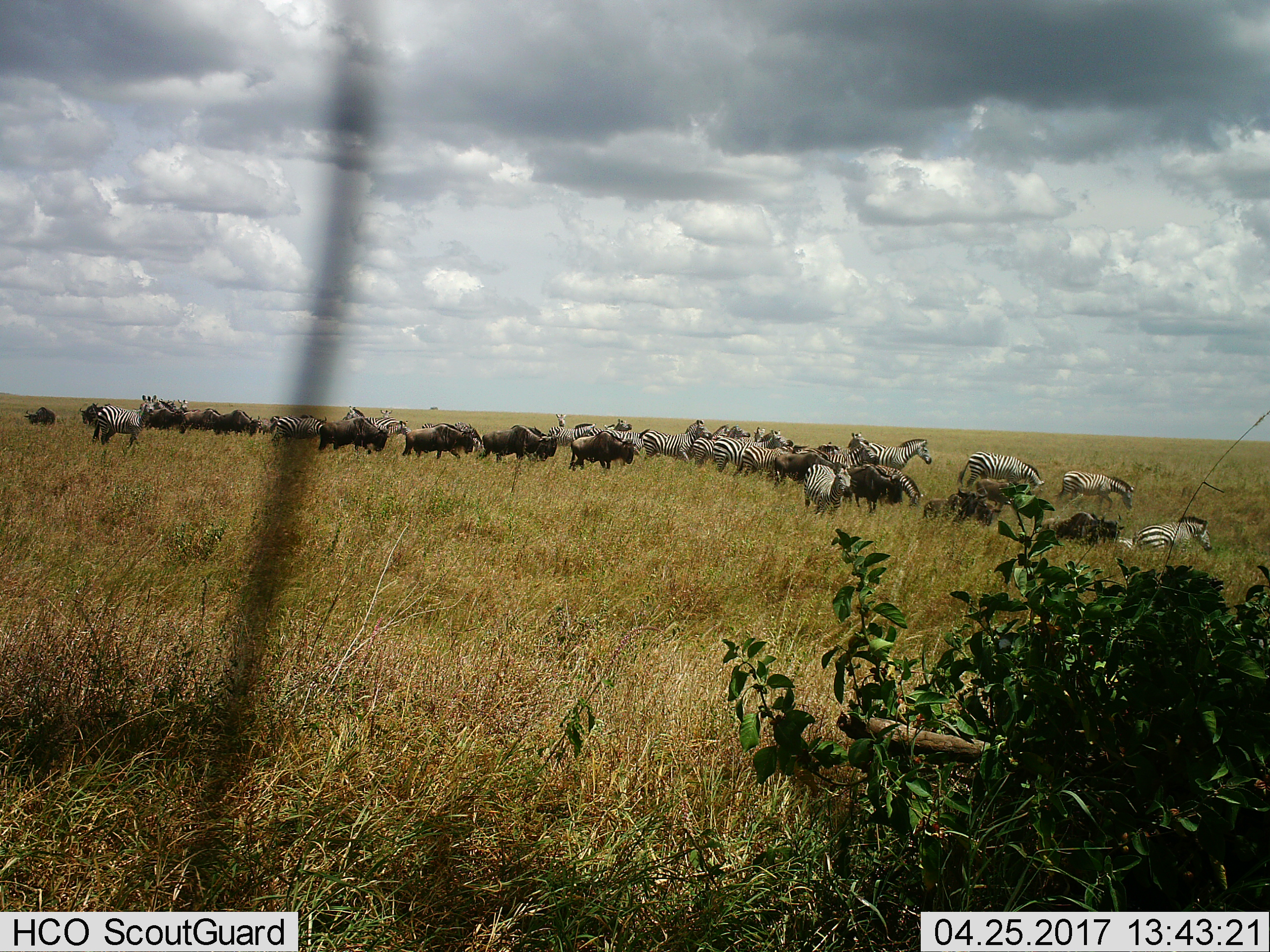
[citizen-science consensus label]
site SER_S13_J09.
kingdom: Animalia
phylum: Chordata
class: Mammalia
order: Artiodactyla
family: Bovidae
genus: Connochaetes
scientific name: Connochaetes taurinus taurinus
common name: blue wildebeest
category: wildebeestblue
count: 11-50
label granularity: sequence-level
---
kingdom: Animalia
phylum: Chordata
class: Mammalia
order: Perissodactyla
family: Equidae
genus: Equus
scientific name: Equus quagga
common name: plains zebra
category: zebraplains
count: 11-50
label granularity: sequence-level